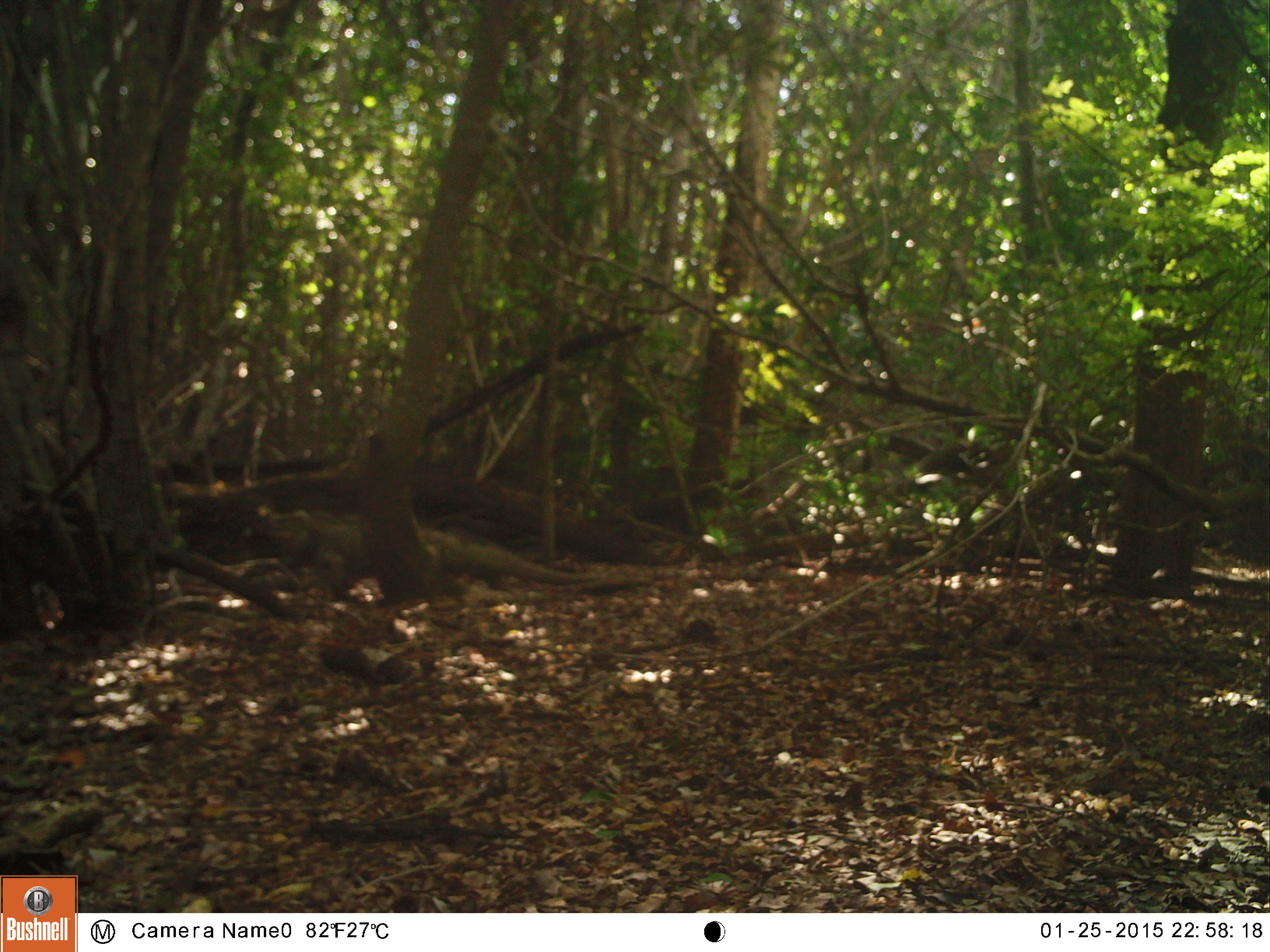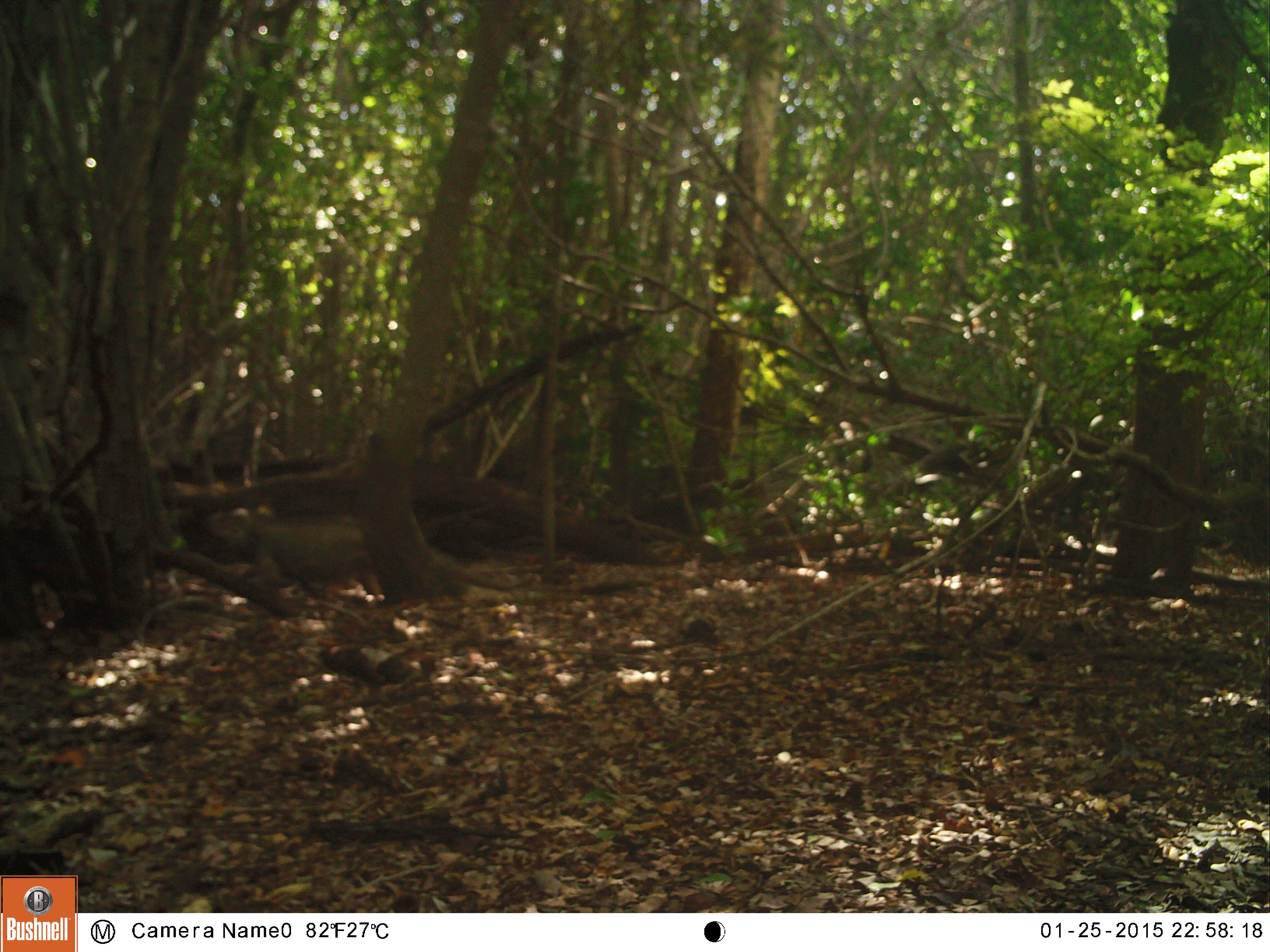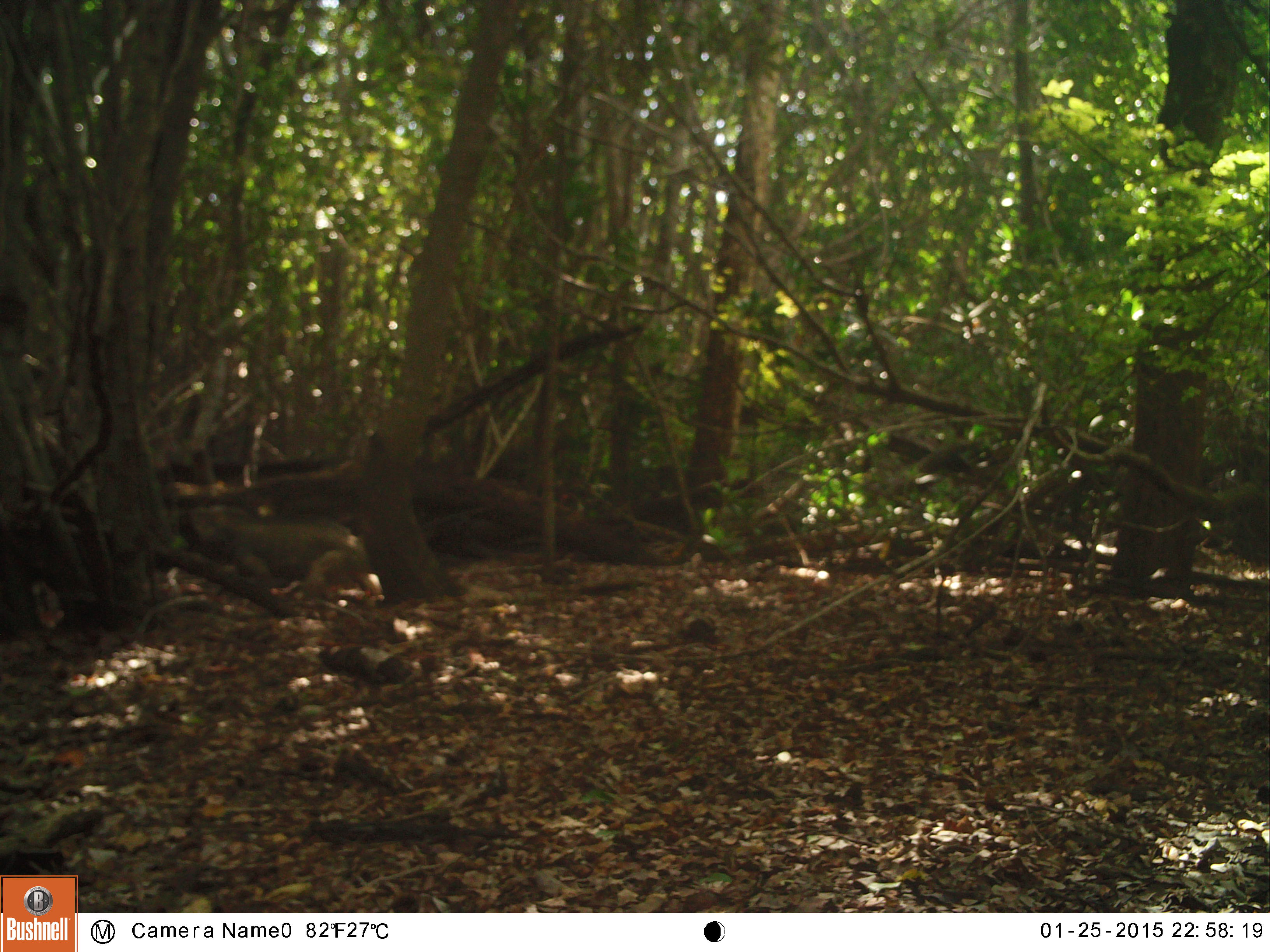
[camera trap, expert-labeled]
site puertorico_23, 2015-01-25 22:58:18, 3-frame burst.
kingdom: Animalia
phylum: Chordata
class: Reptilia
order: Squamata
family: Iguanidae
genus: Iguana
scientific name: Iguana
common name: typical iguanas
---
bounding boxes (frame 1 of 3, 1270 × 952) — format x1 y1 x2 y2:
iguana: 240 501 622 601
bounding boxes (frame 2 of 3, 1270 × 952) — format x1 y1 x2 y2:
iguana: 200 506 517 597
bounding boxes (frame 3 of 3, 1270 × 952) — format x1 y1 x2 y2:
iguana: 183 506 392 604